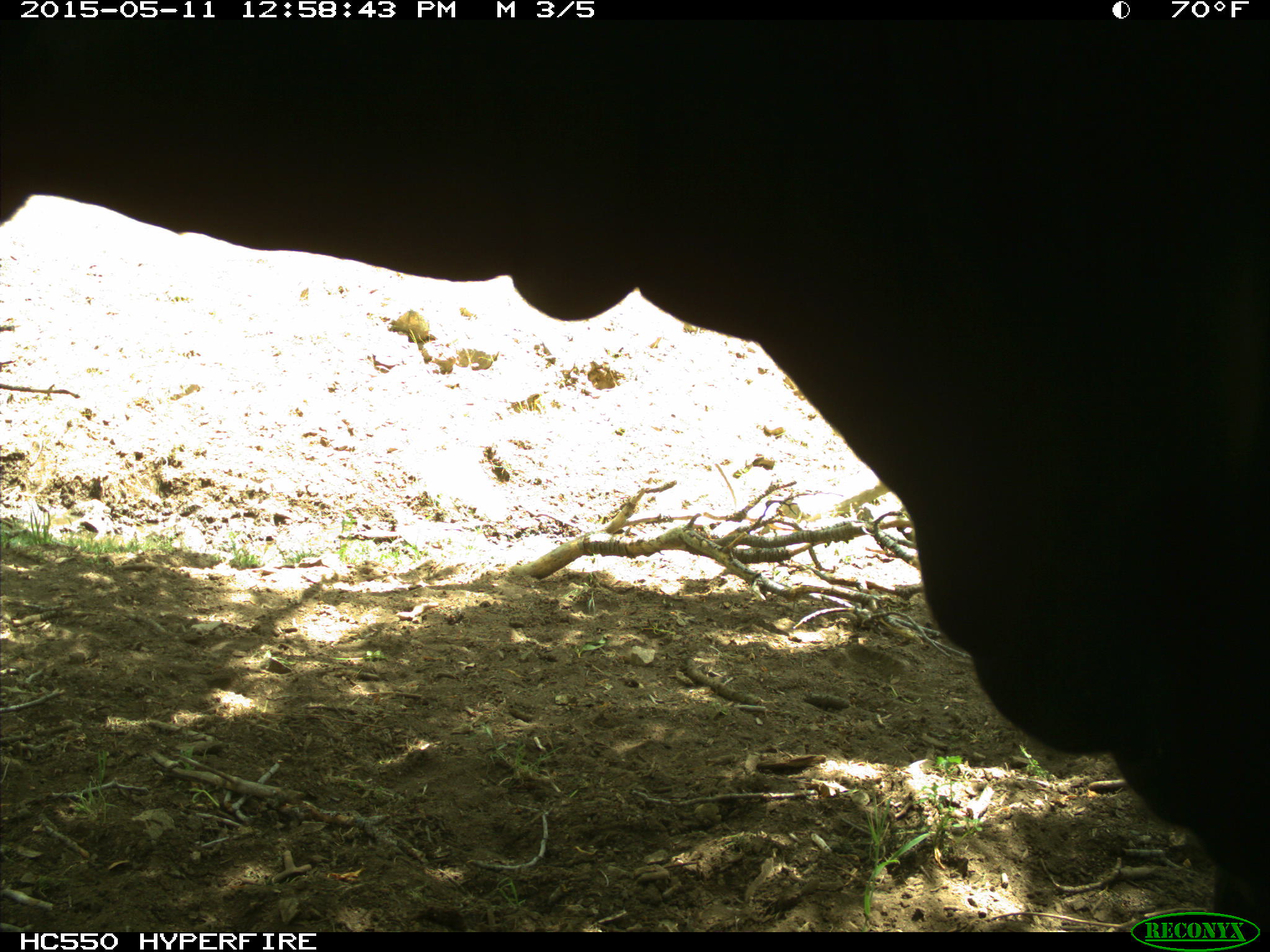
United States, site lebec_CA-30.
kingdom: Animalia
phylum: Chordata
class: Mammalia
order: Artiodactyla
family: Bovidae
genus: Bos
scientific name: Bos taurus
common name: domestic cow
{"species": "Bos taurus (domestic cow)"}